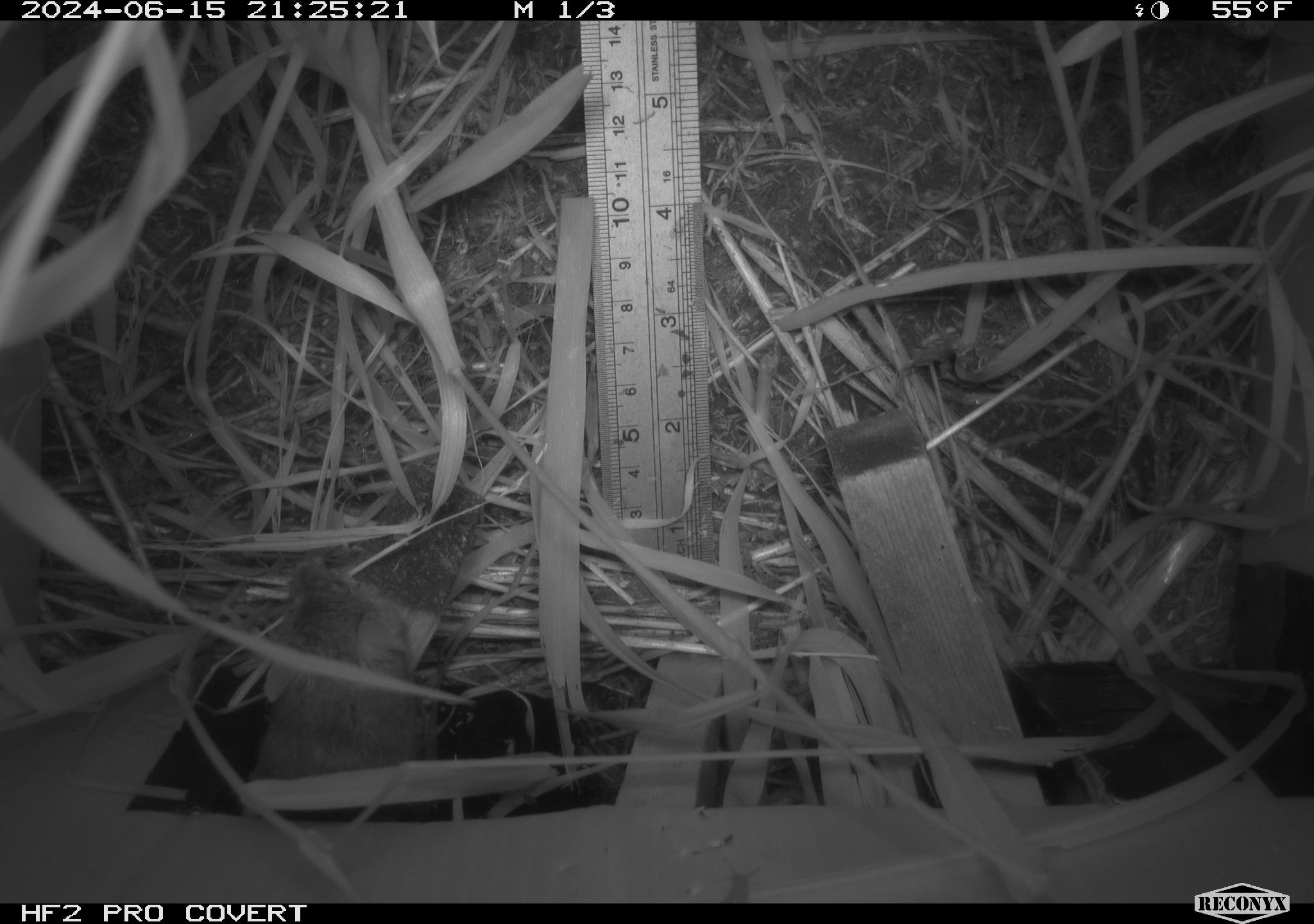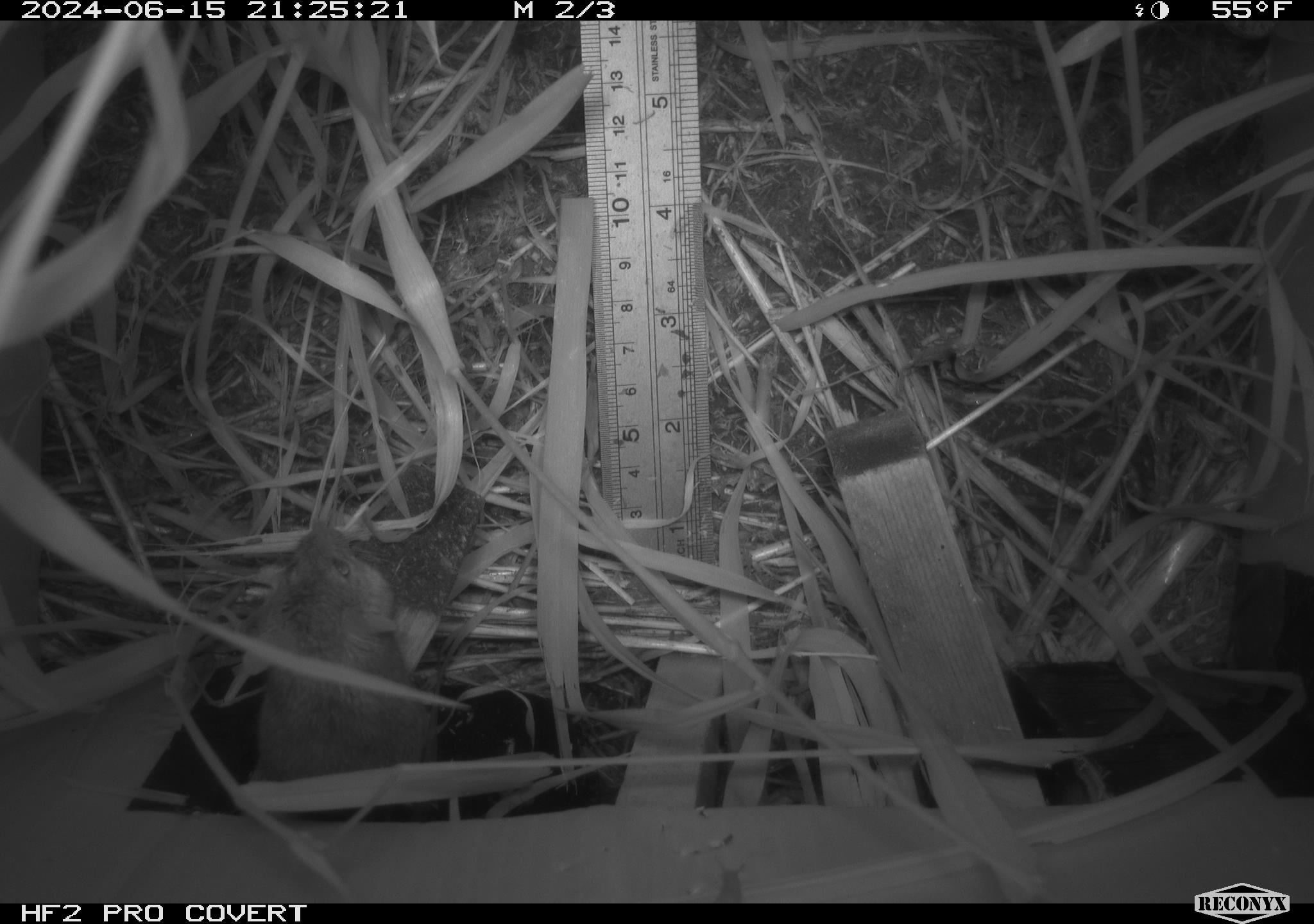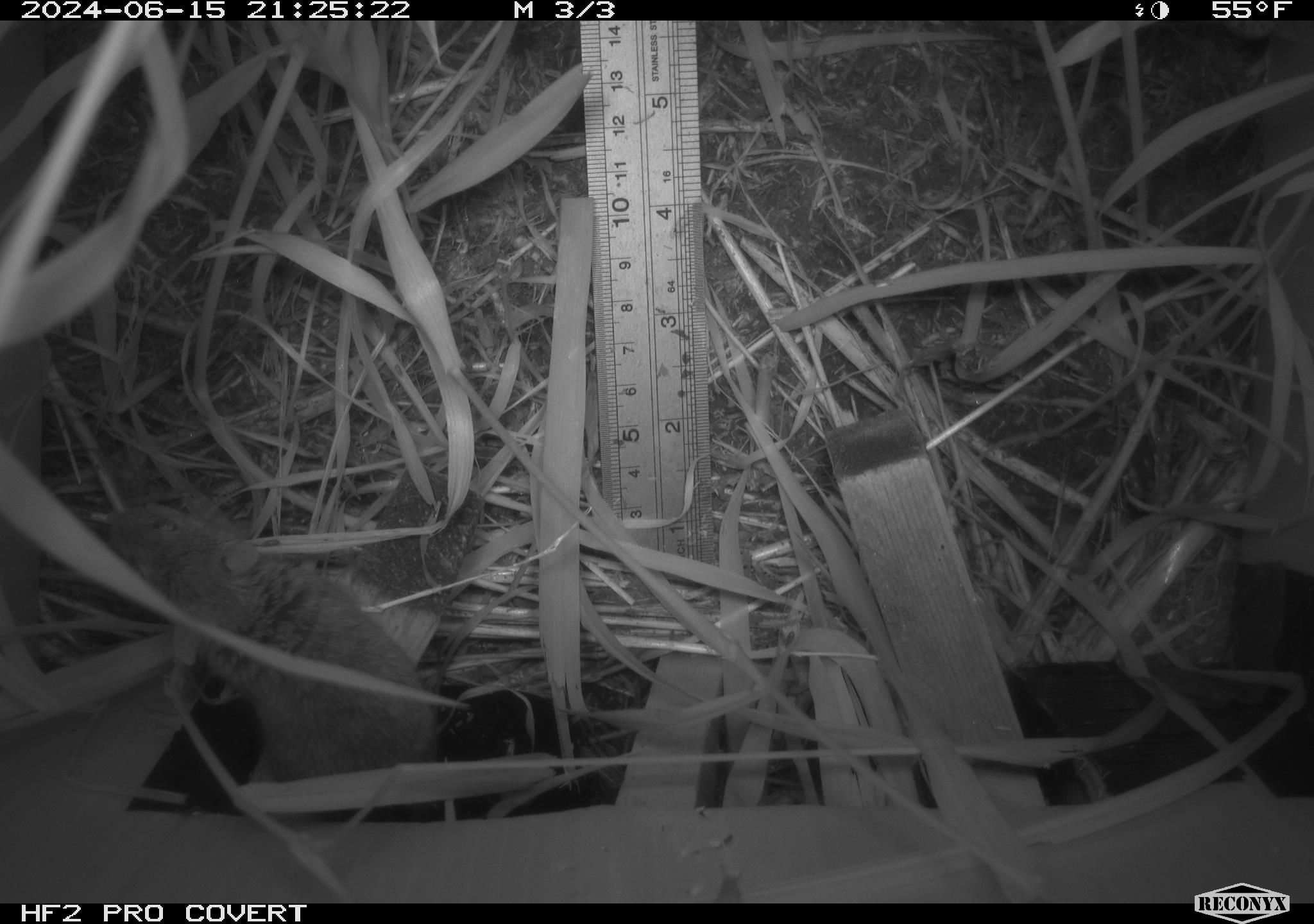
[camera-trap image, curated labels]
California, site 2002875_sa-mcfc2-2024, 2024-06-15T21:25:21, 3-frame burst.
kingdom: Animalia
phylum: Chordata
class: Mammalia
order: Rodentia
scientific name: Rodentia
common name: rodent